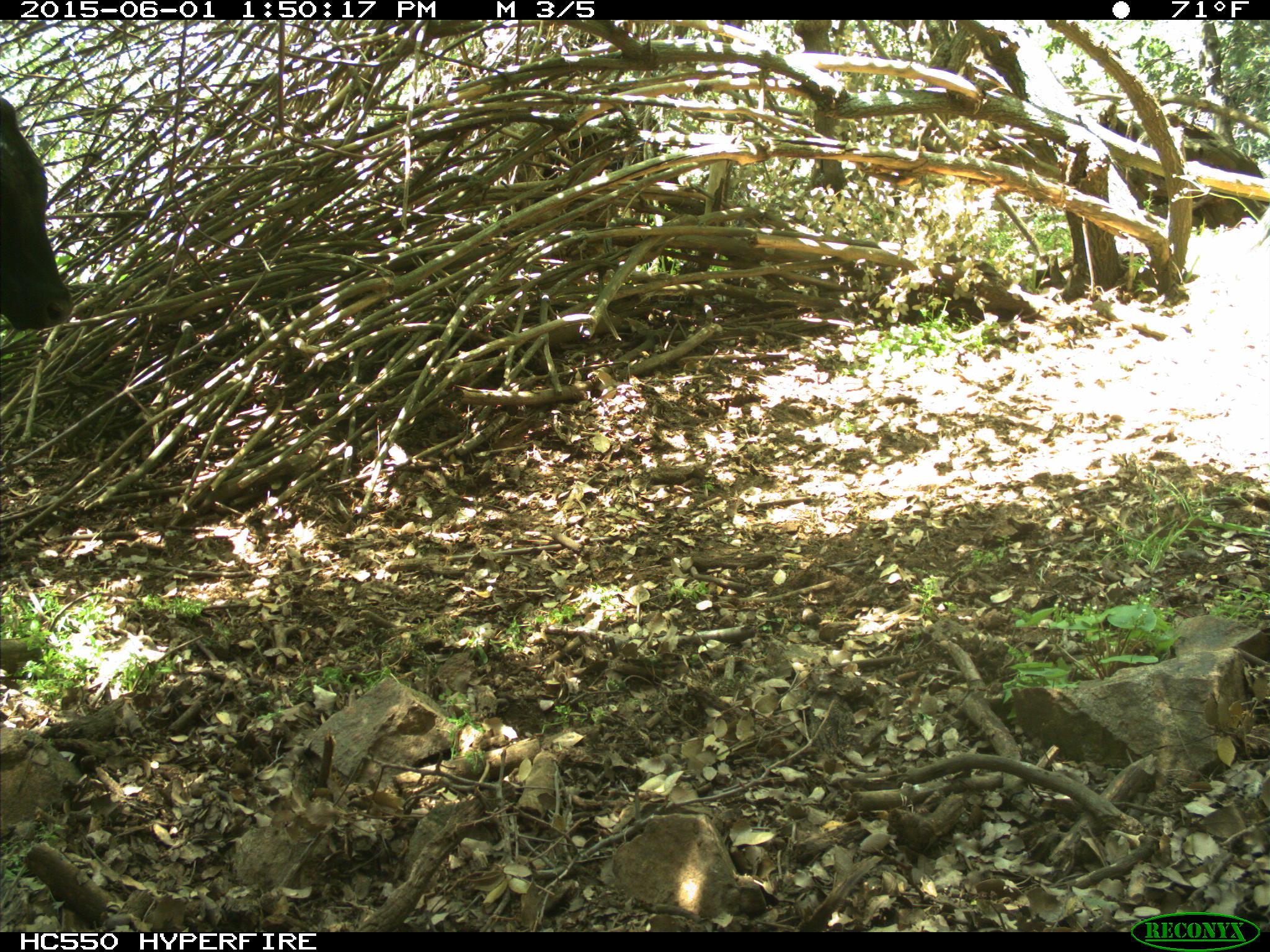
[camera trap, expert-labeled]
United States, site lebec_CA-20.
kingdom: Animalia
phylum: Chordata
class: Mammalia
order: Artiodactyla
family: Bovidae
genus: Bos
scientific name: Bos taurus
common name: domestic cow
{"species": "Bos taurus (domestic cow)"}